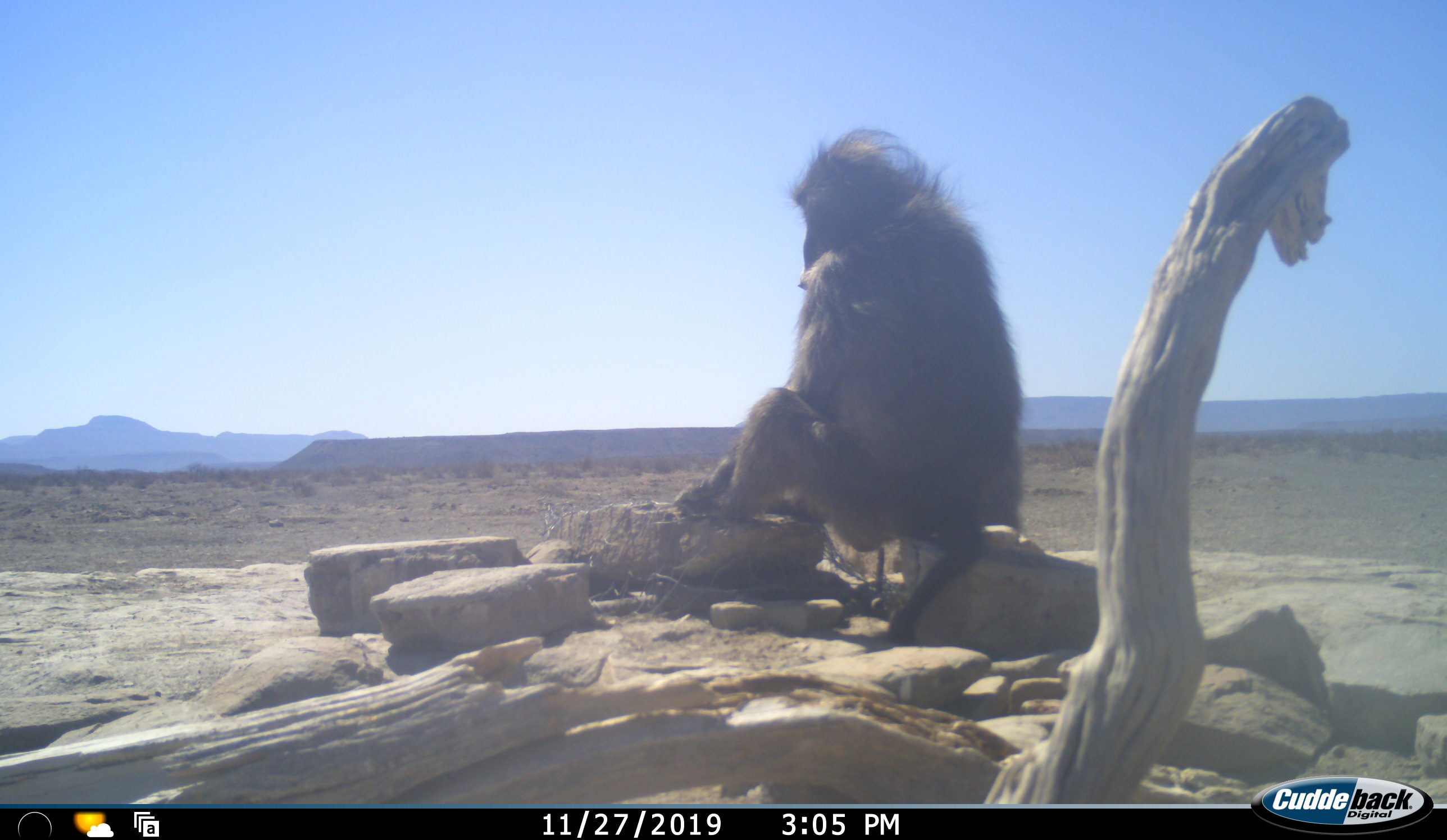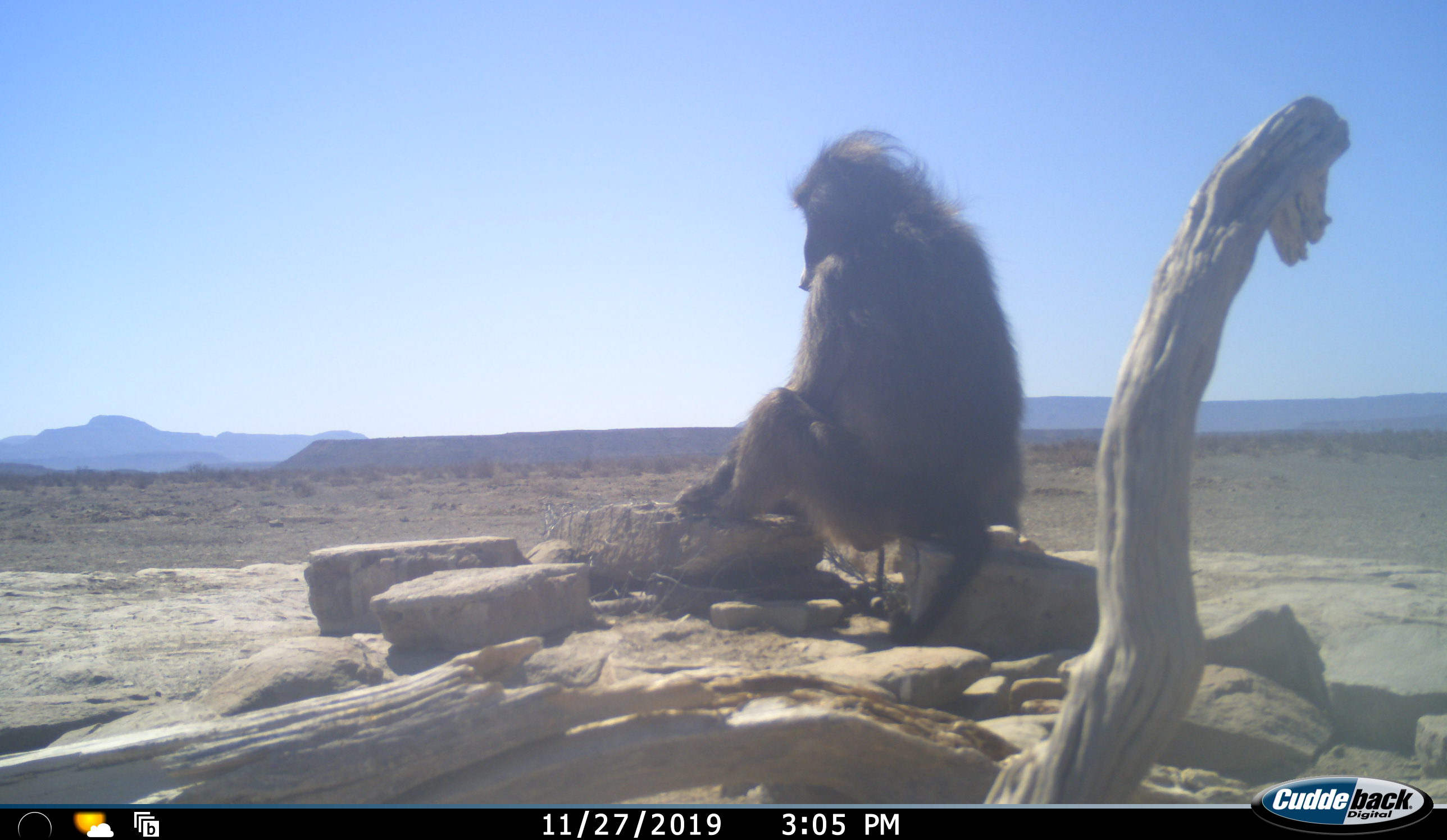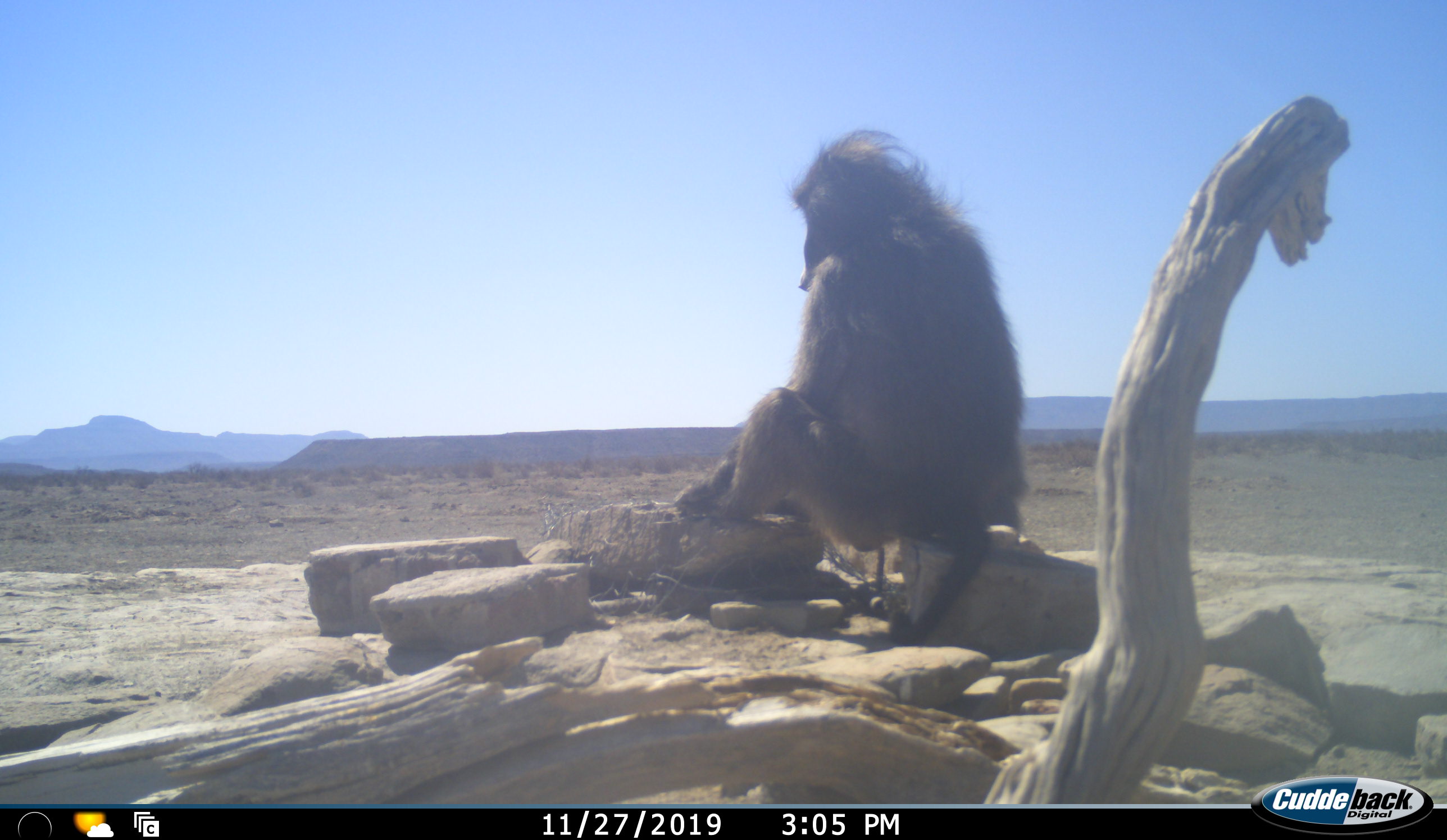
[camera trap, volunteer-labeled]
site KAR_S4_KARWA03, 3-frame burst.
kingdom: Animalia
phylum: Chordata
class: Mammalia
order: Primates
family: Cercopithecidae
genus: Papio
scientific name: Papio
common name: baboon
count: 1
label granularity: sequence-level